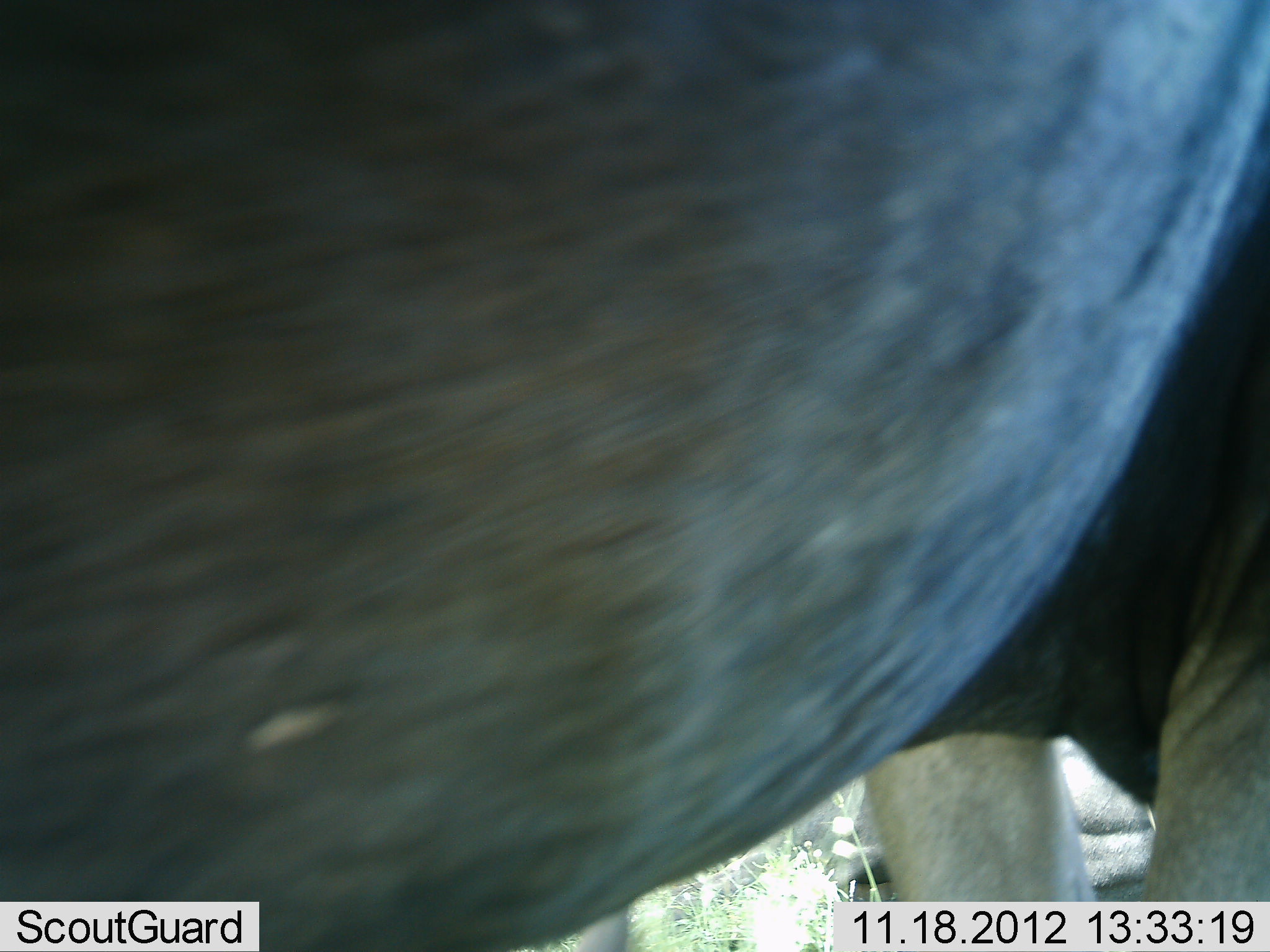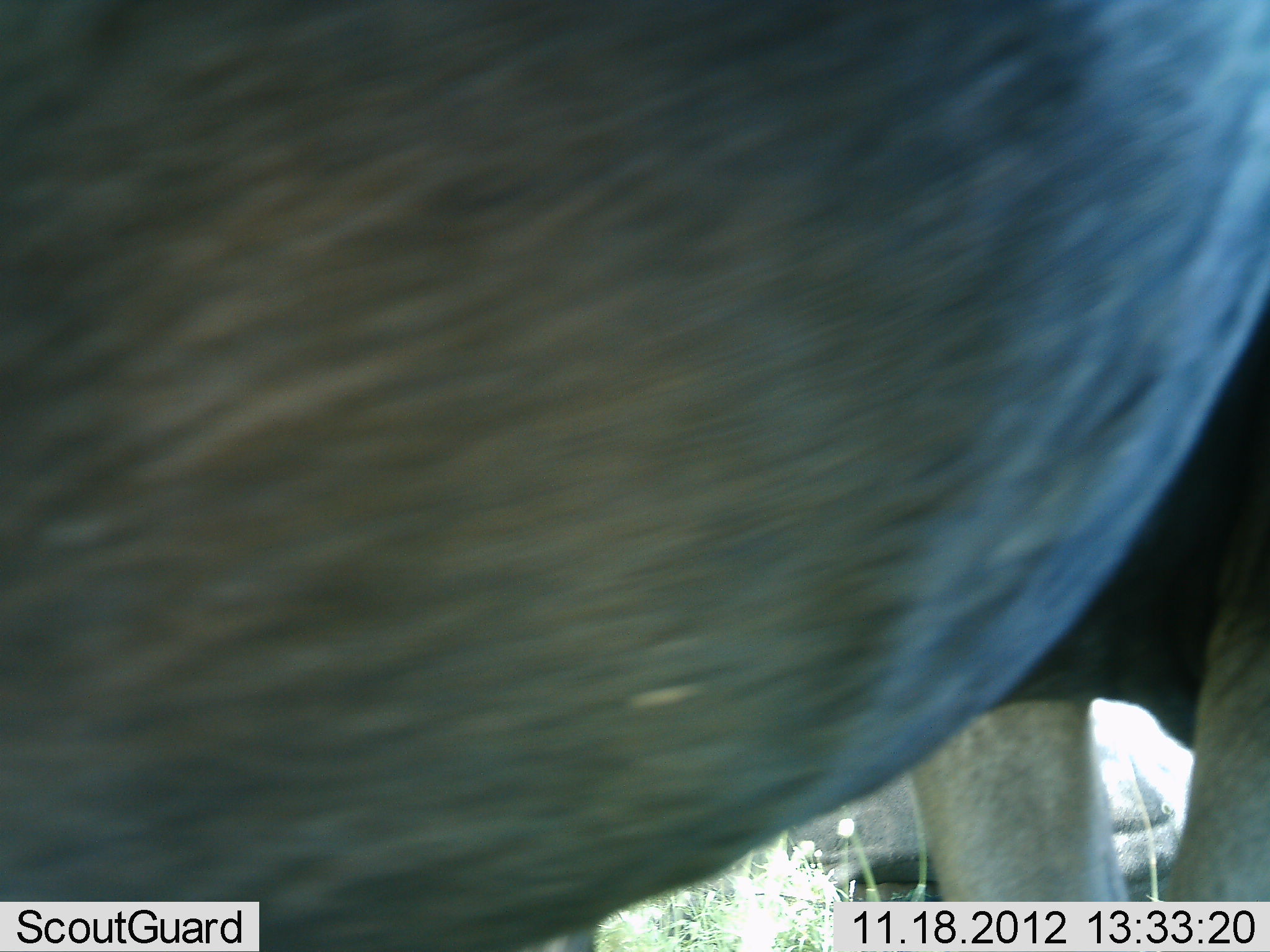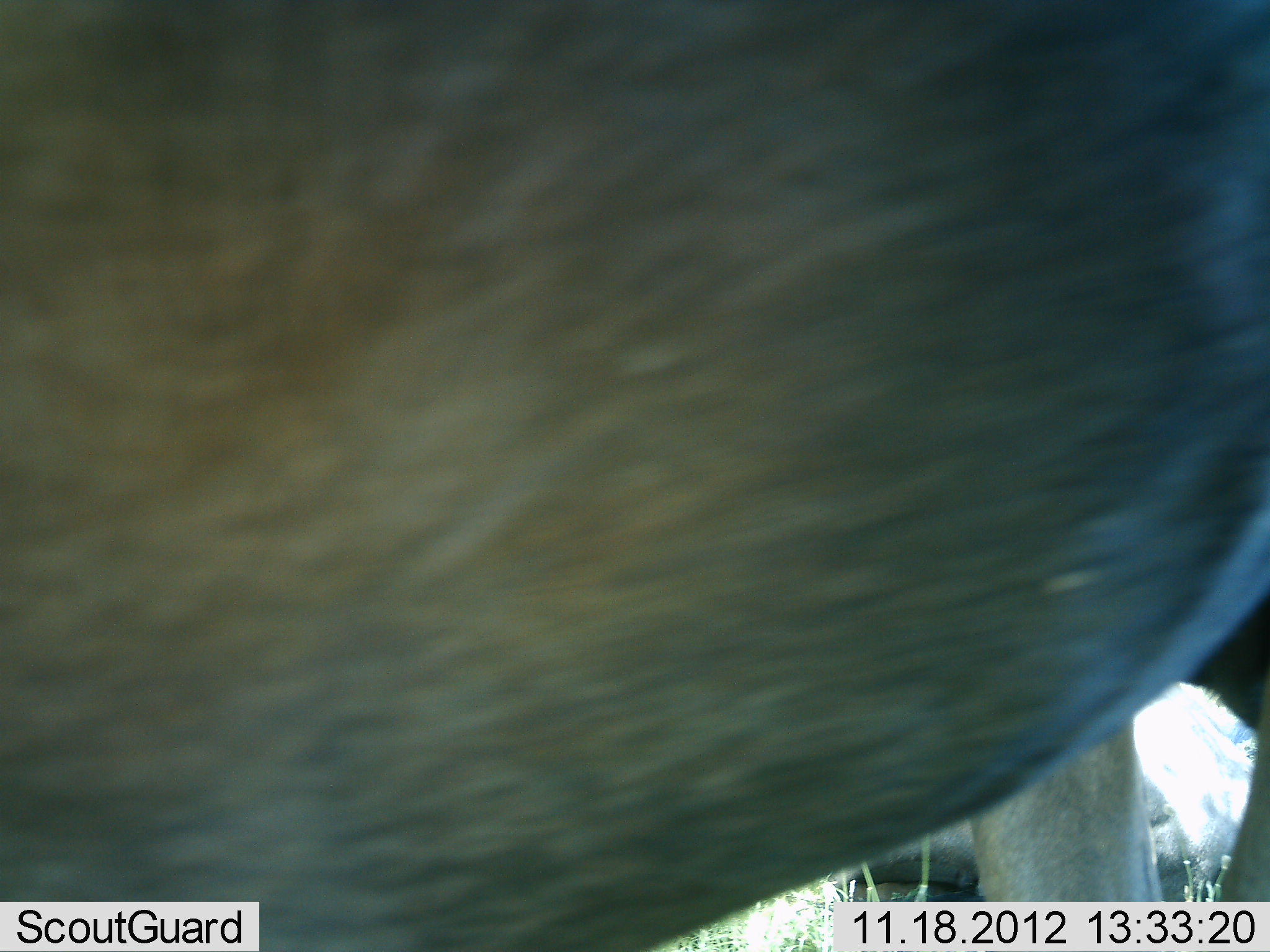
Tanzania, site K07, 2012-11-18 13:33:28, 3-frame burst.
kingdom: Animalia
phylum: Chordata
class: Mammalia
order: Artiodactyla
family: Bovidae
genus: Connochaetes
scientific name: Connochaetes taurinus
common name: blue wildebeest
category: wildebeest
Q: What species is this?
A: Wildebeest (blue wildebeest) (Connochaetes taurinus).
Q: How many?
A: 2.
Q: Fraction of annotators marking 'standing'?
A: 80%.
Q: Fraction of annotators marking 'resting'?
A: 40%.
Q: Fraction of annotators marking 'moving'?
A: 10%.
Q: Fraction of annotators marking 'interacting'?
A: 0%.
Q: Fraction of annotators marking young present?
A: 0%.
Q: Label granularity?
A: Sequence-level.